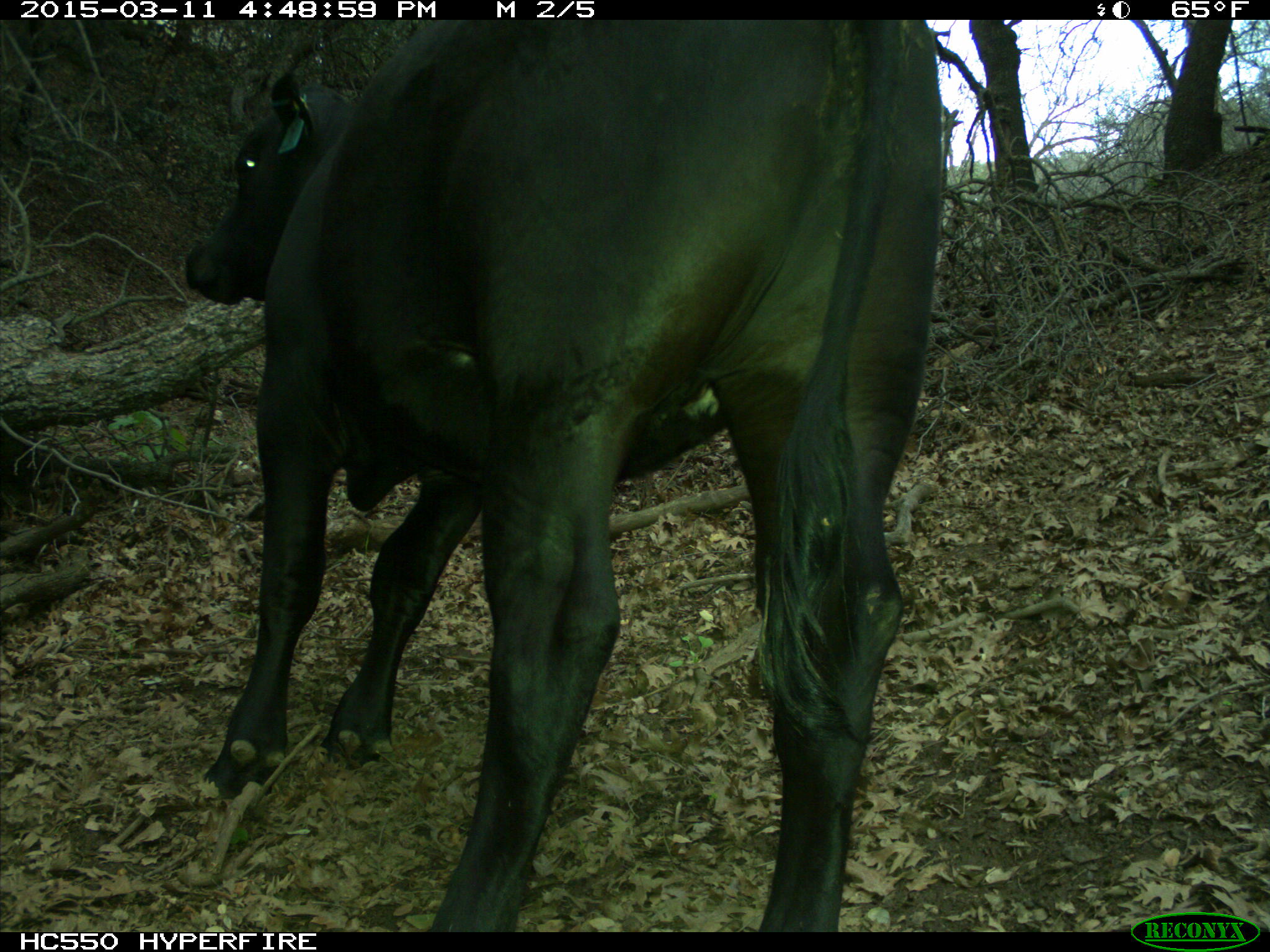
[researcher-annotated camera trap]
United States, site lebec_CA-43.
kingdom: Animalia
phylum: Chordata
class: Mammalia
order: Artiodactyla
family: Bovidae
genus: Bos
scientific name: Bos taurus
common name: domestic cow